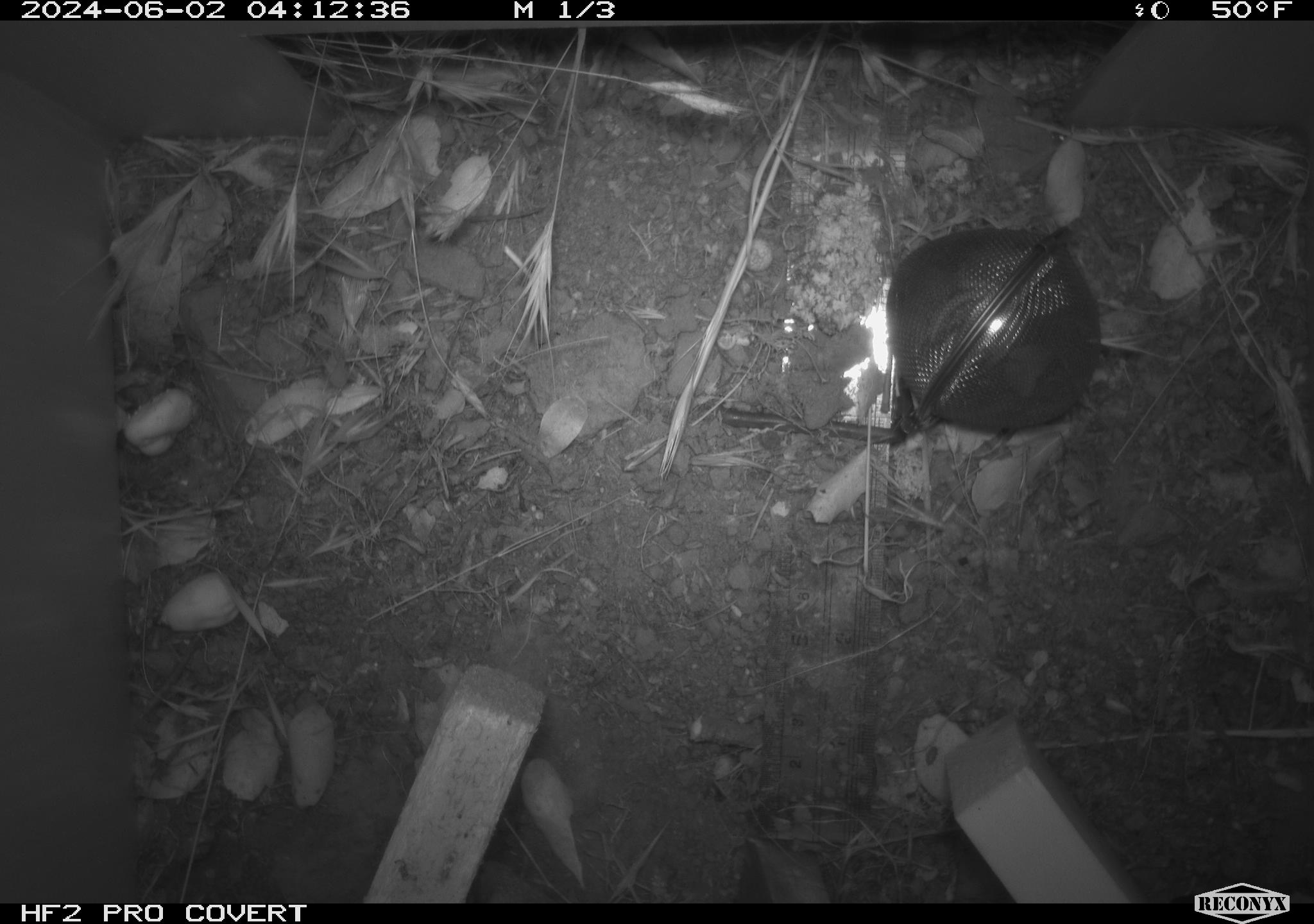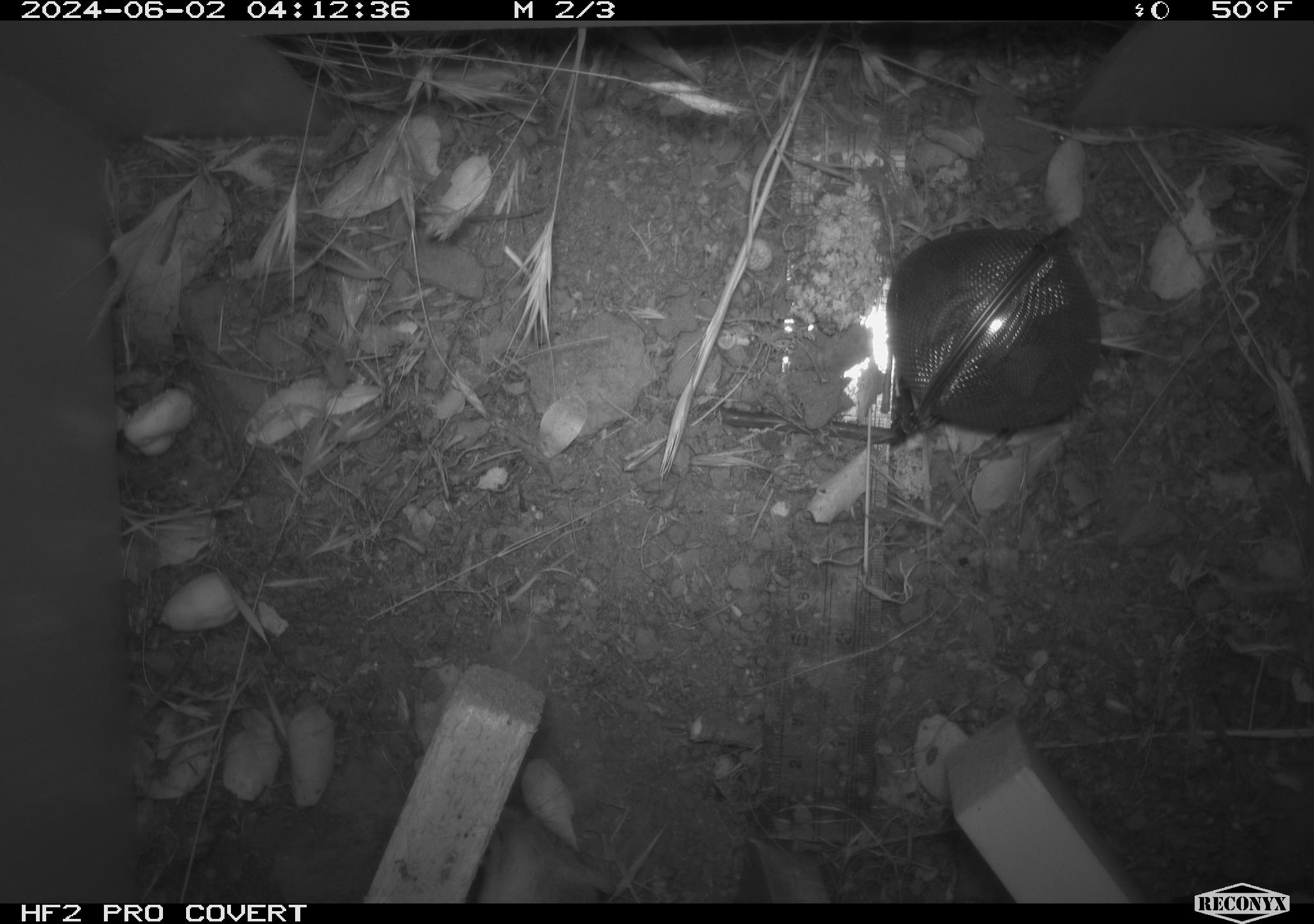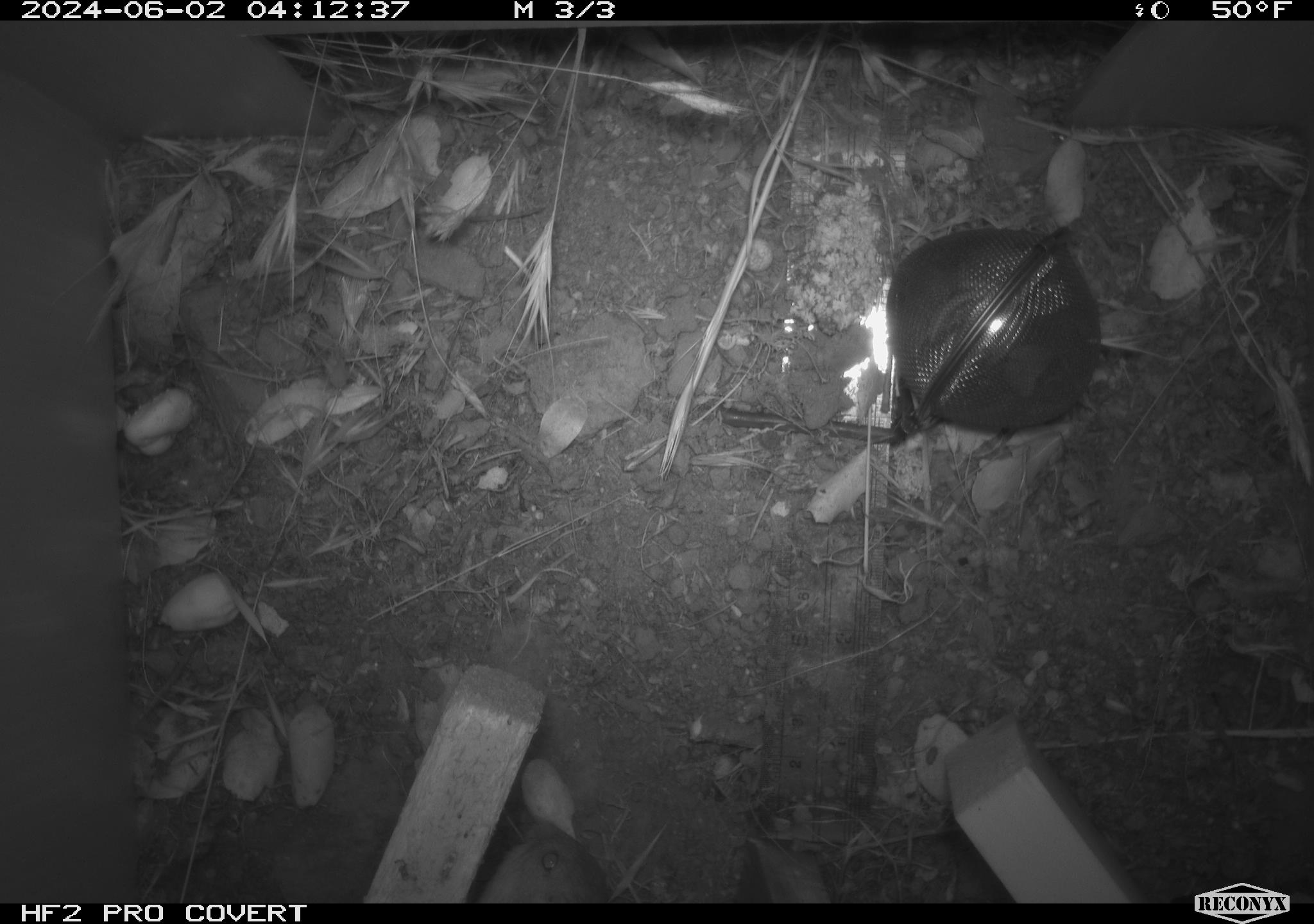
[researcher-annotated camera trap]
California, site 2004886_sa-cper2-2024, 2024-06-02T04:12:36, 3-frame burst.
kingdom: Animalia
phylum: Chordata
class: Mammalia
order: Rodentia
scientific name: Rodentia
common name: rodent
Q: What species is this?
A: Rodent (Rodentia).